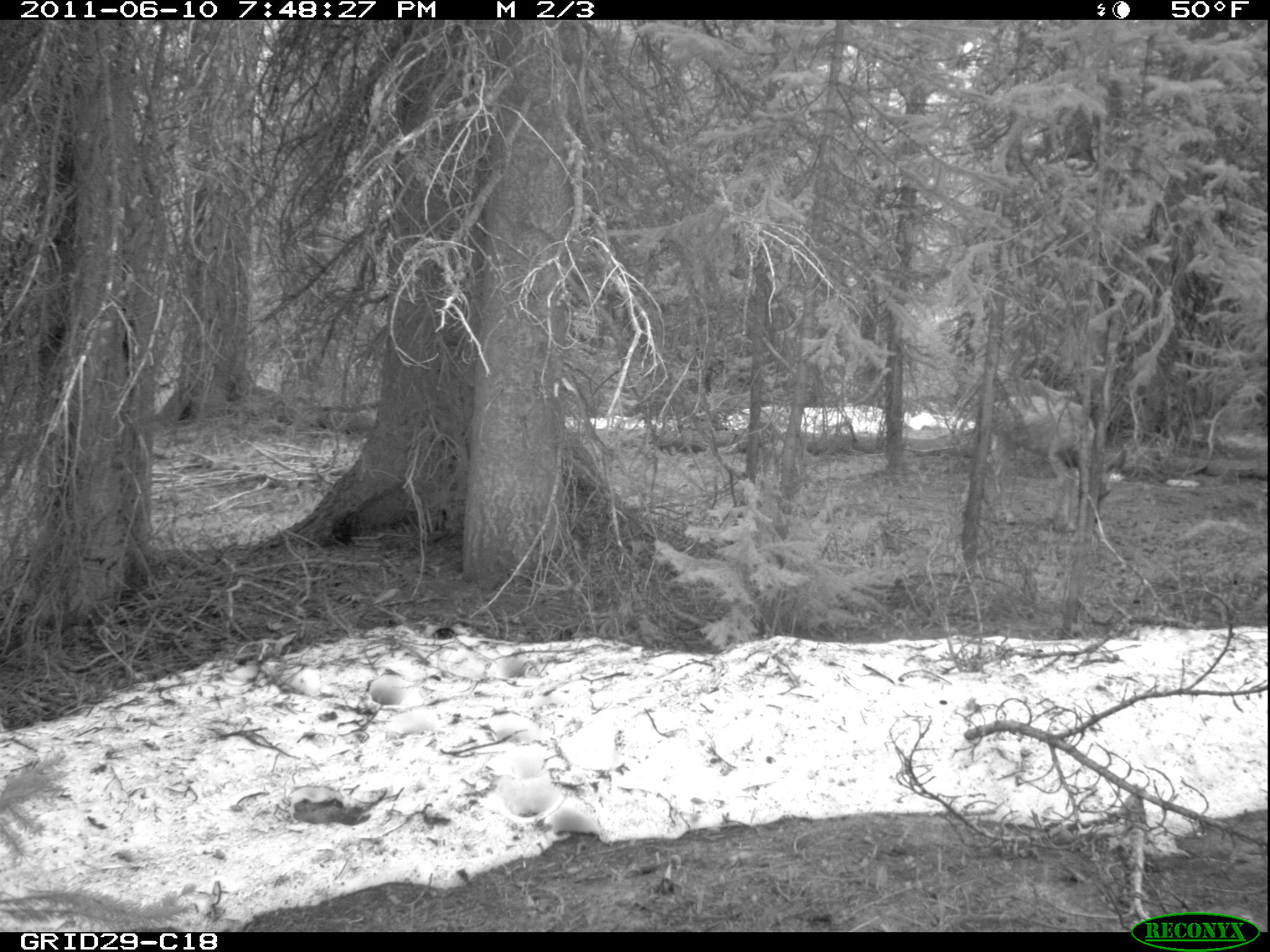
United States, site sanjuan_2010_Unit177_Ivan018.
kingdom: Animalia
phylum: Chordata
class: Mammalia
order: Artiodactyla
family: Cervidae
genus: Odocoileus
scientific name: Odocoileus hemionus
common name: mule deer